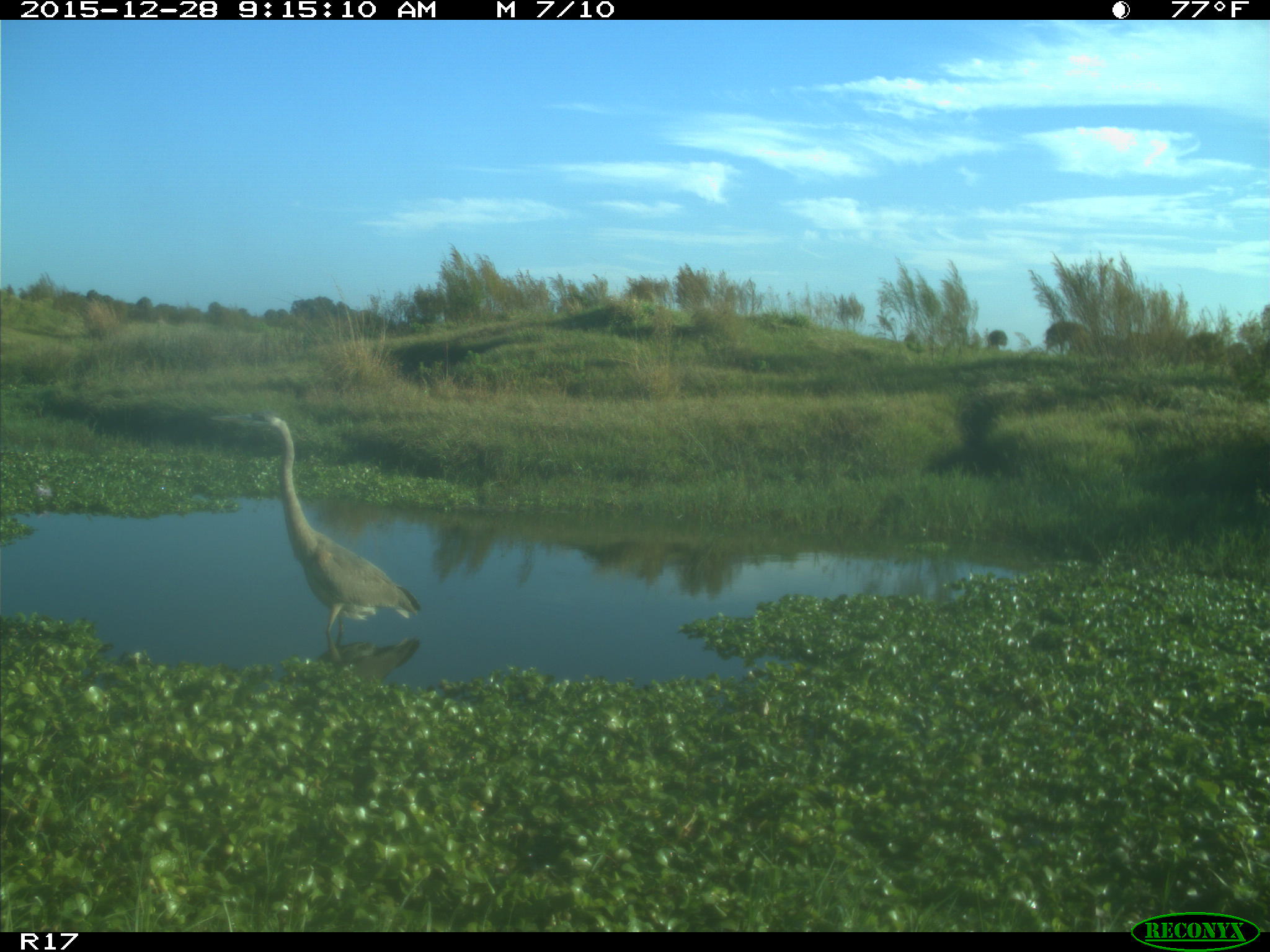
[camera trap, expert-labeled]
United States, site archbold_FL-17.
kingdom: Animalia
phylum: Chordata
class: Aves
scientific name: Aves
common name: birds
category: unidentified bird